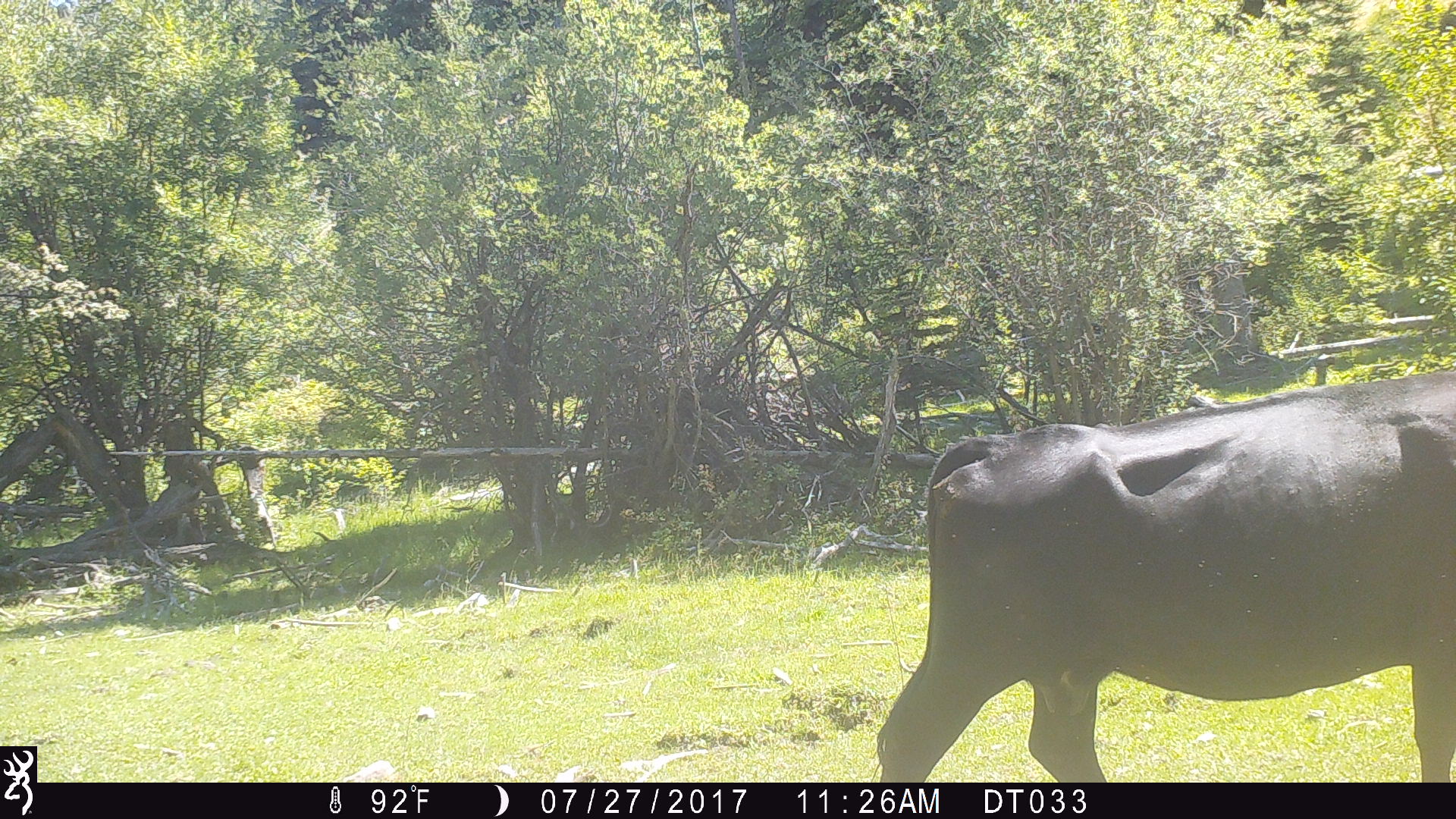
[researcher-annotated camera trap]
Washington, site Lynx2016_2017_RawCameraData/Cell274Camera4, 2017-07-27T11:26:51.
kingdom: Animalia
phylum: Chordata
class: Mammalia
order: Artiodactyla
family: Bovidae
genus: Bos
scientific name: Bos taurus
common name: domestic cattle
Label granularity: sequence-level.